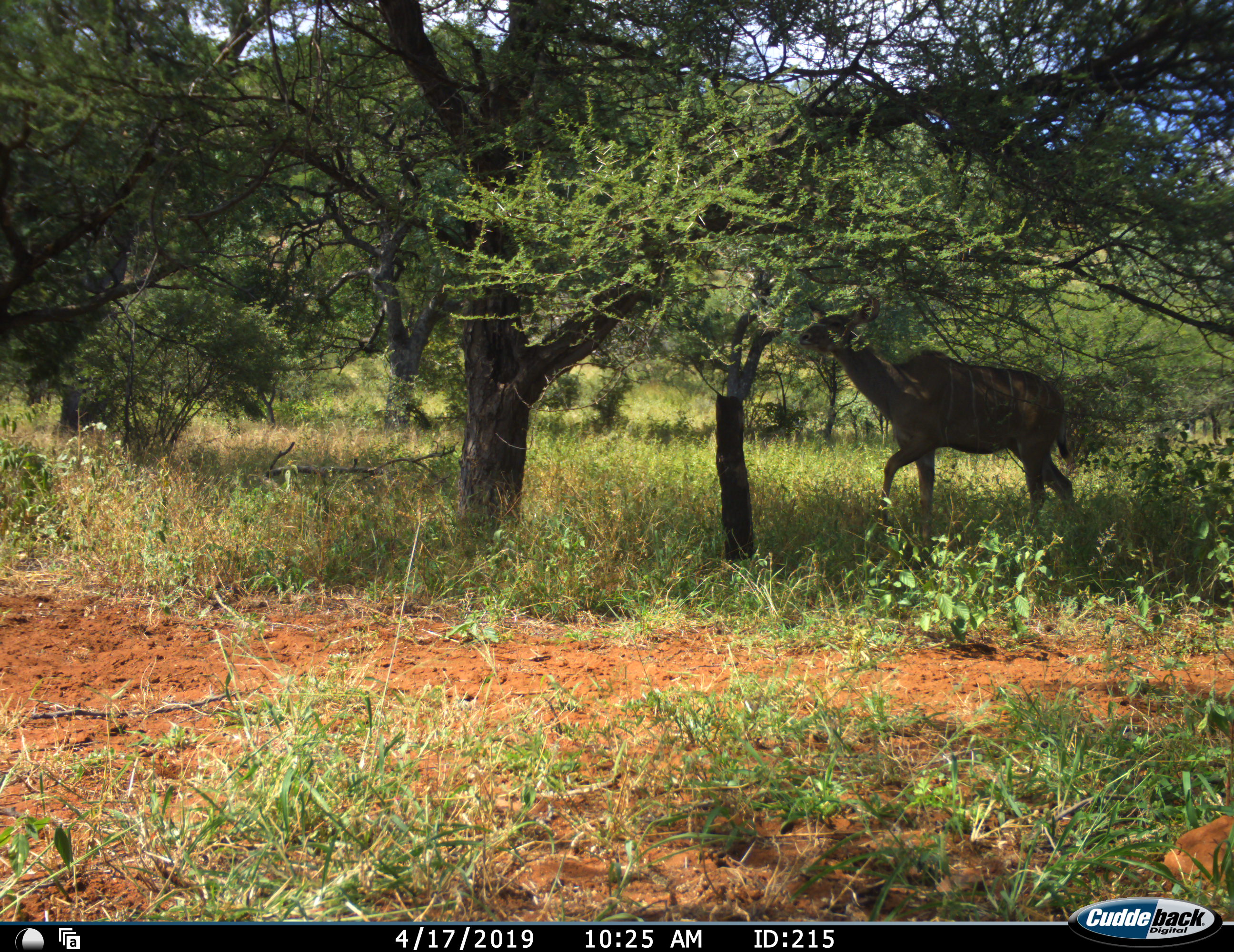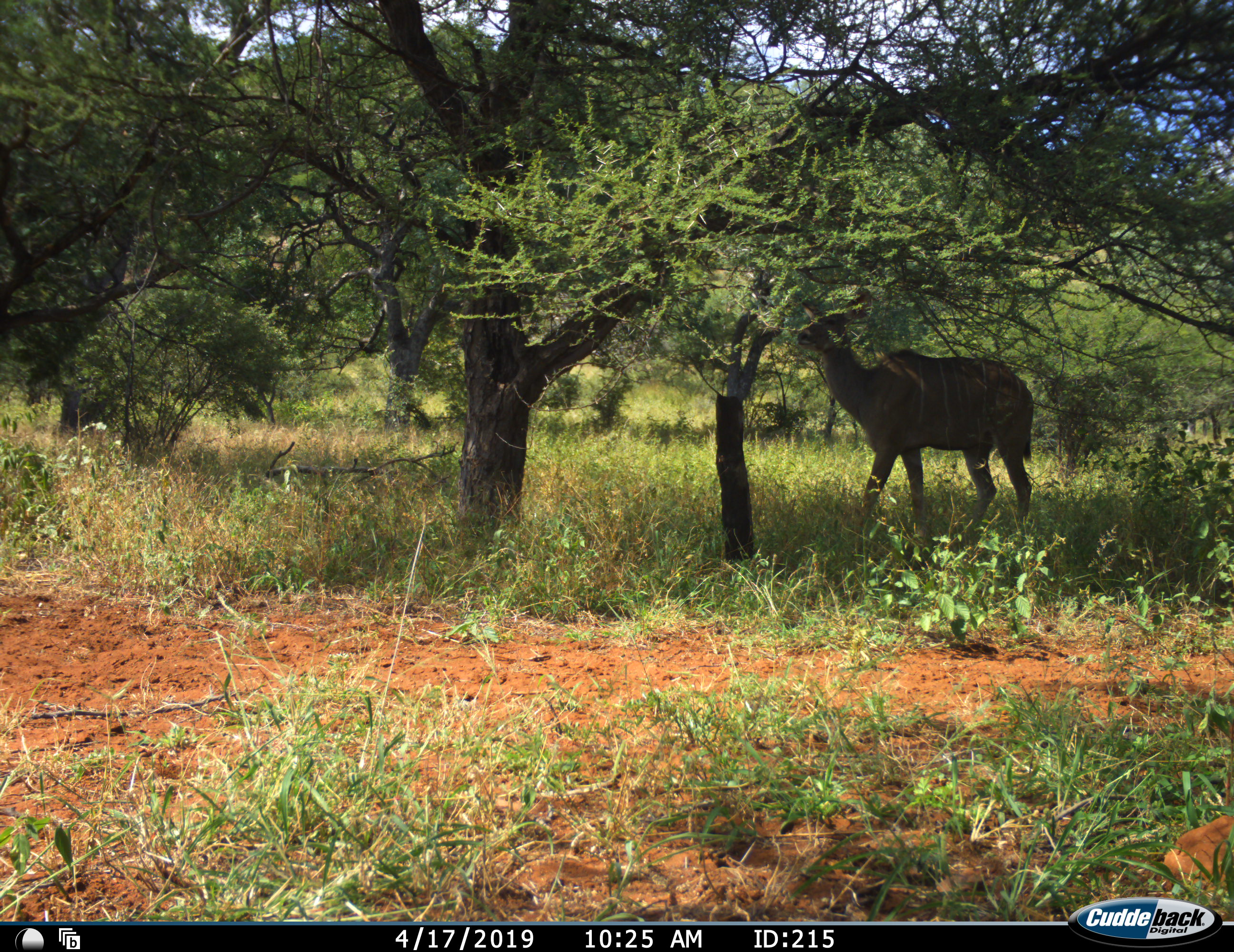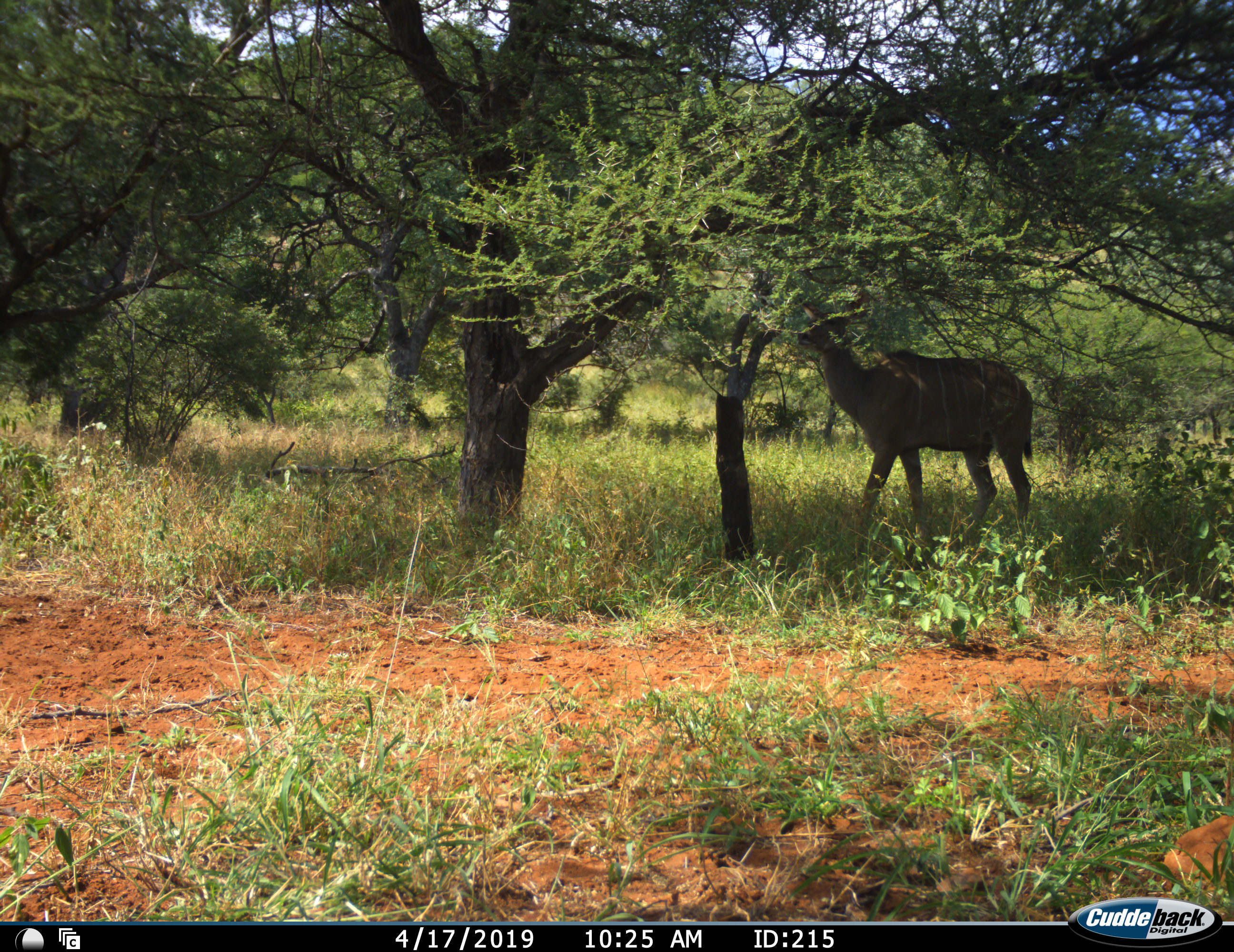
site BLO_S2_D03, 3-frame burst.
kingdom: Animalia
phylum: Chordata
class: Mammalia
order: Artiodactyla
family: Bovidae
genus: Tragelaphus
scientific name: Tragelaphus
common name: kudu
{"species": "kudu (Tragelaphus)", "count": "1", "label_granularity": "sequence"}